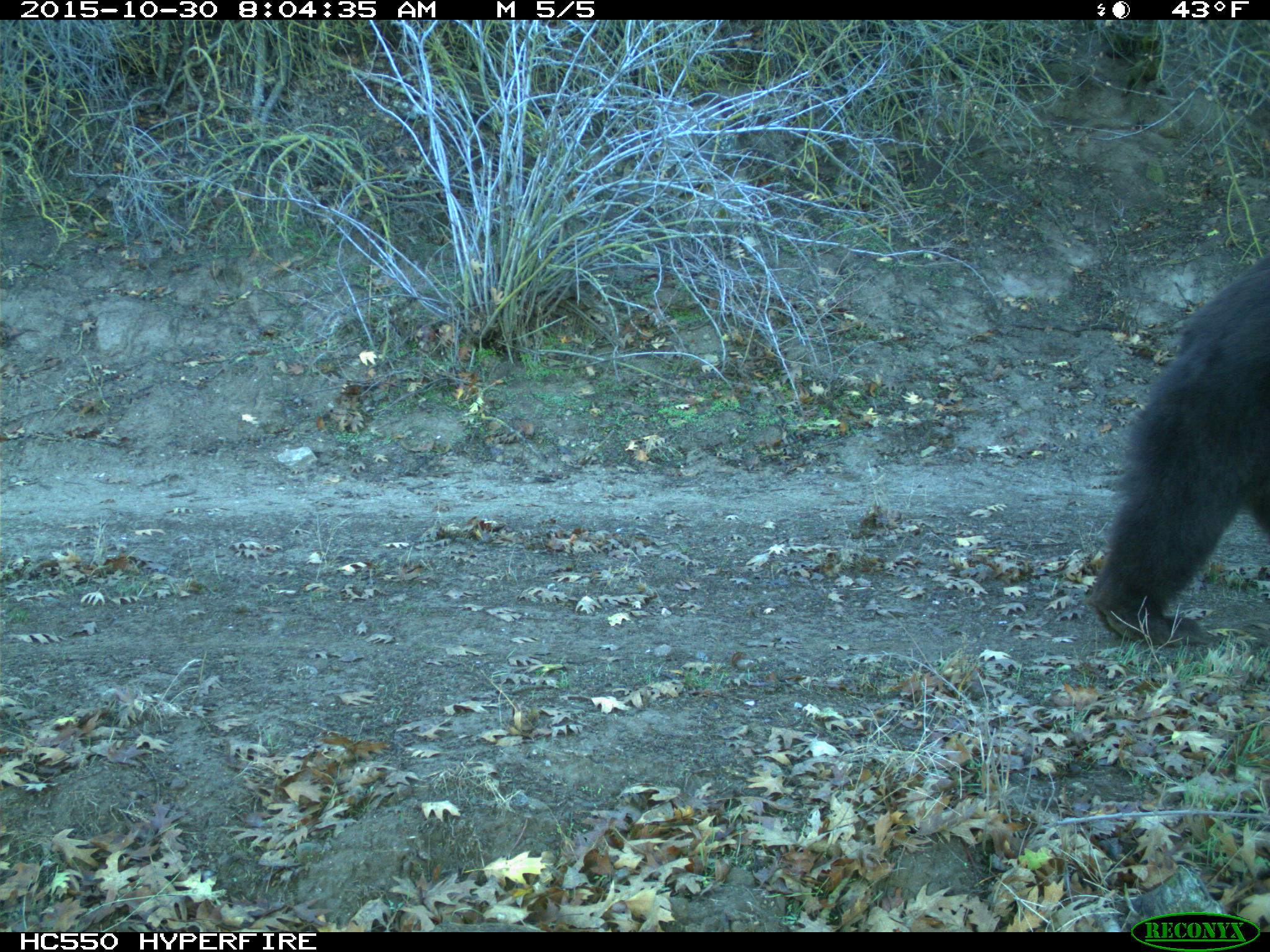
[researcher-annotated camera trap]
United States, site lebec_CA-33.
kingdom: Animalia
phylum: Chordata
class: Mammalia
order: Carnivora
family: Ursidae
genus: Ursus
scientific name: Ursus americanus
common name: american black bear